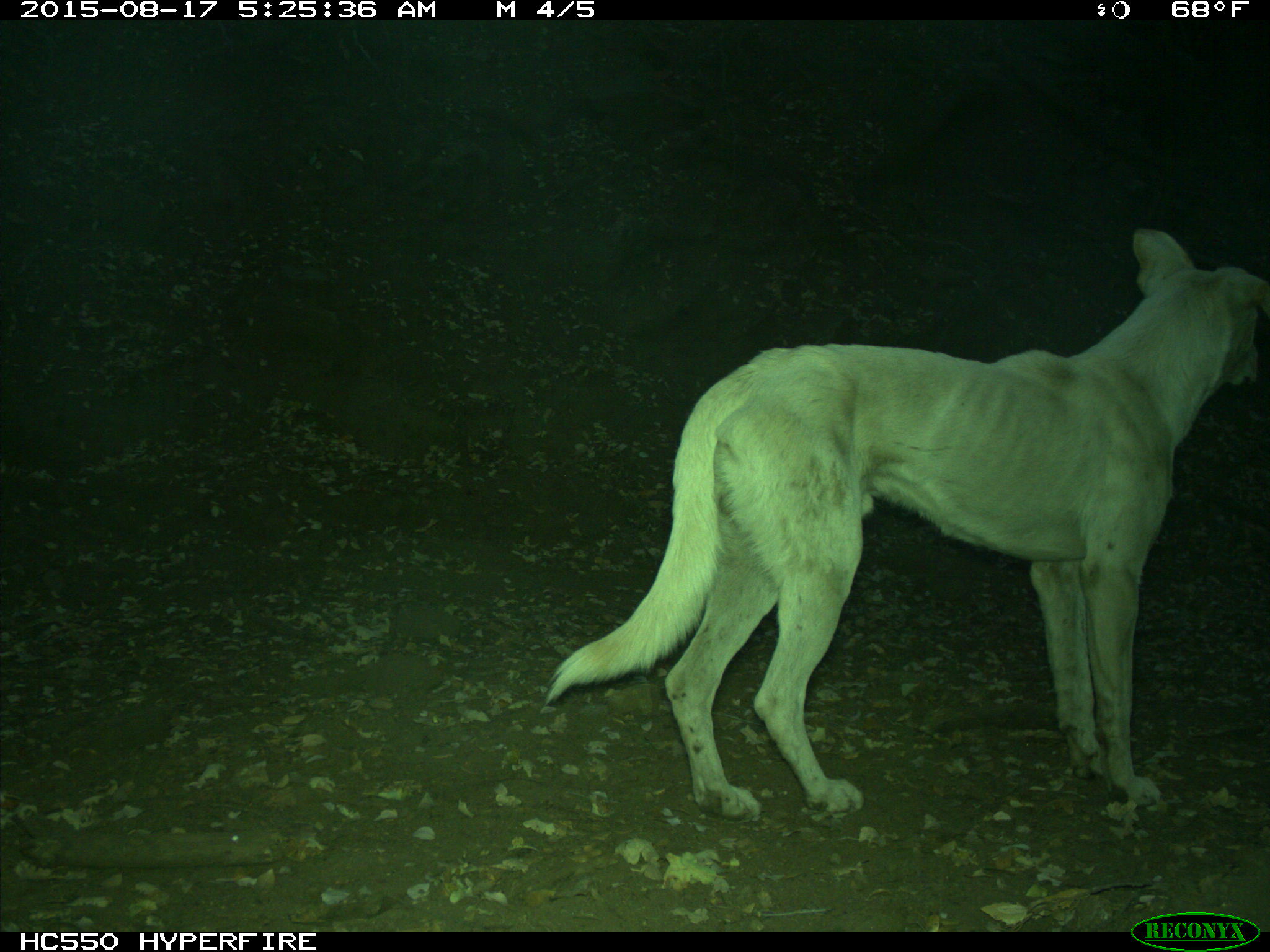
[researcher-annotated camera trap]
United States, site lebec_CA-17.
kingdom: Animalia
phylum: Chordata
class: Mammalia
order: Carnivora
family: Canidae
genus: Canis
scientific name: Canis familiaris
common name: domestic dog